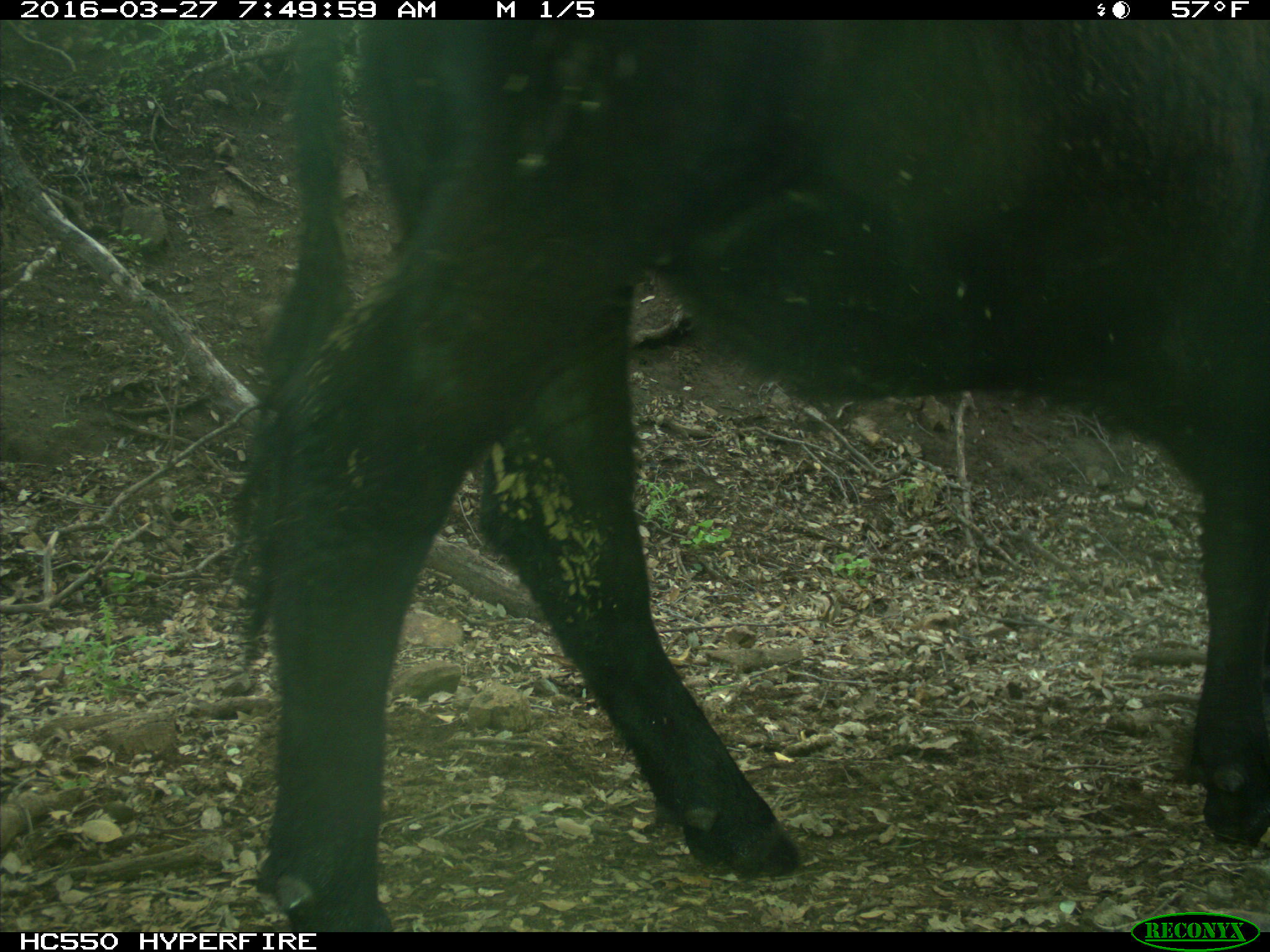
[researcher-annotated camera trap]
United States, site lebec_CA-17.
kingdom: Animalia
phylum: Chordata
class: Mammalia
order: Artiodactyla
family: Bovidae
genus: Bos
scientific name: Bos taurus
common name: domestic cow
Bos taurus (domestic cow).